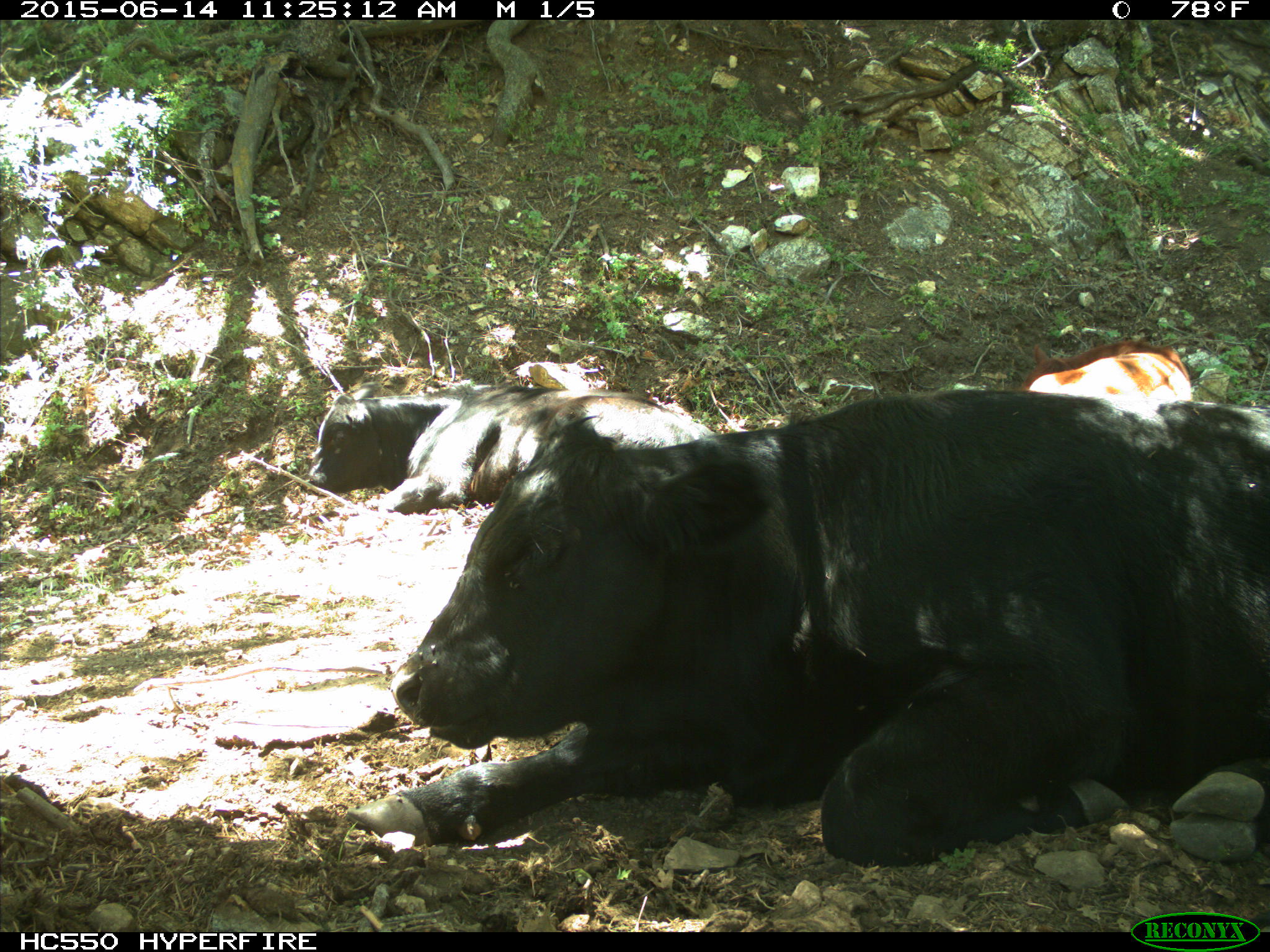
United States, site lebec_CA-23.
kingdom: Animalia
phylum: Chordata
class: Mammalia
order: Artiodactyla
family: Bovidae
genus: Bos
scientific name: Bos taurus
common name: domestic cow